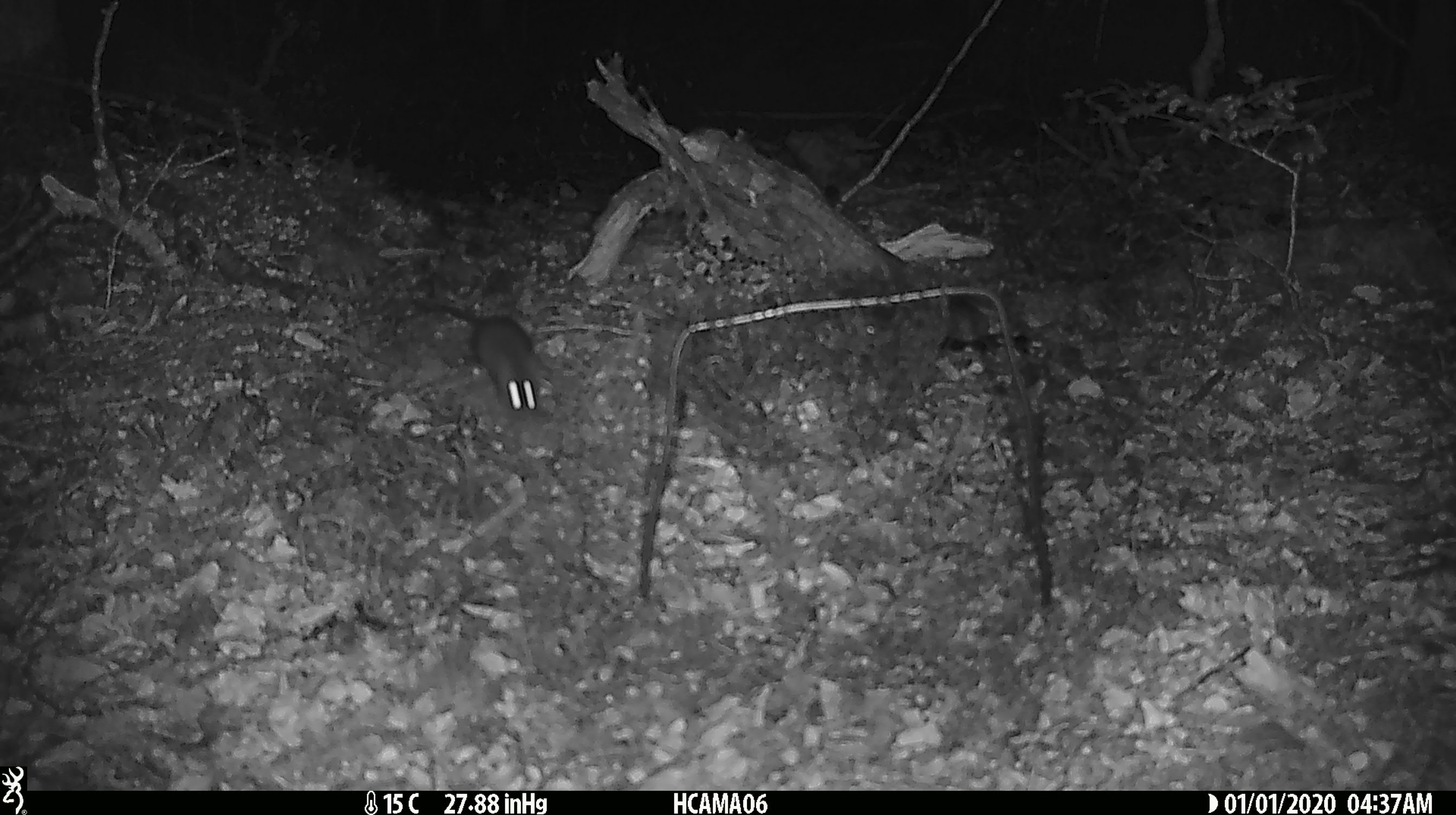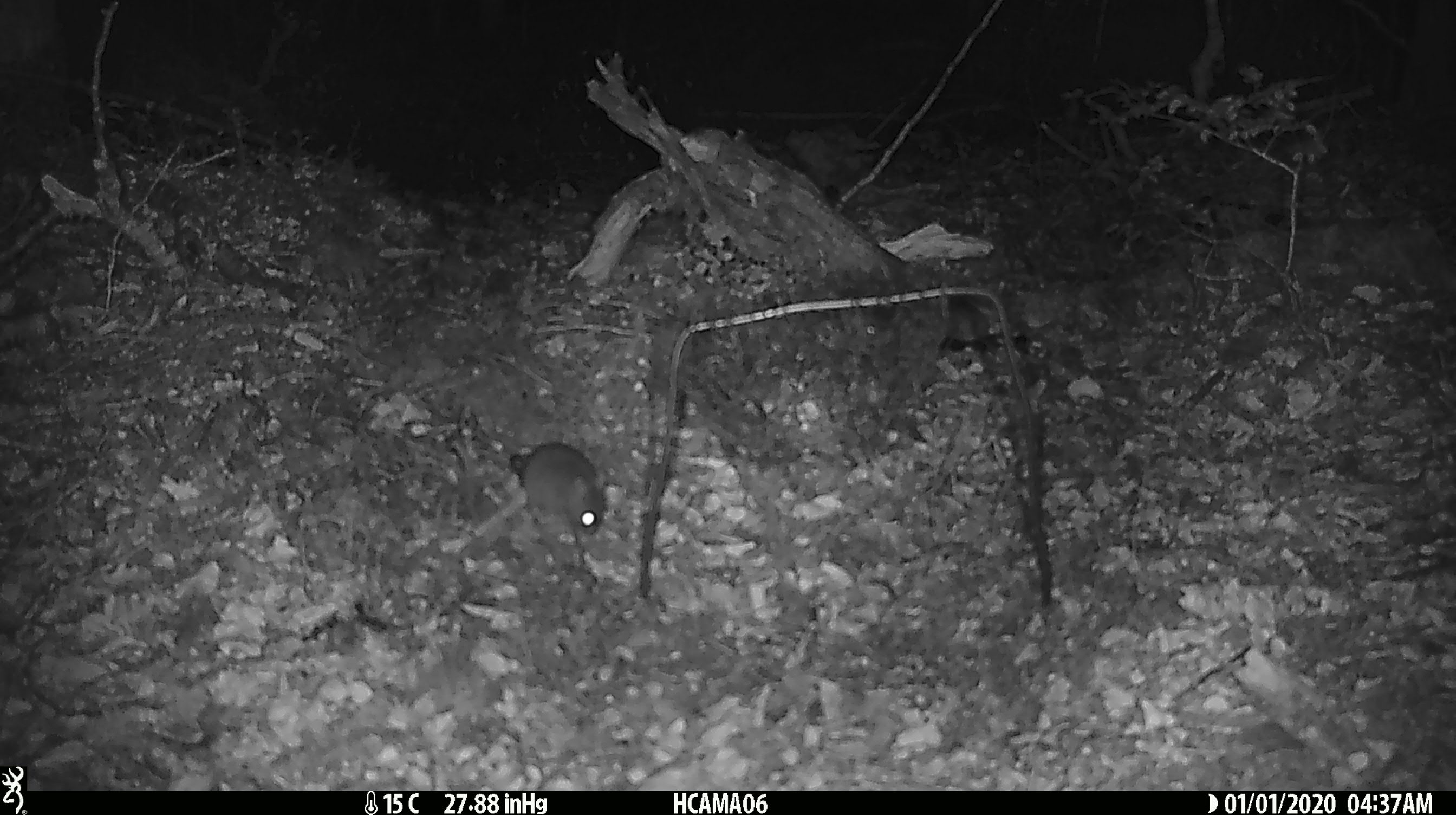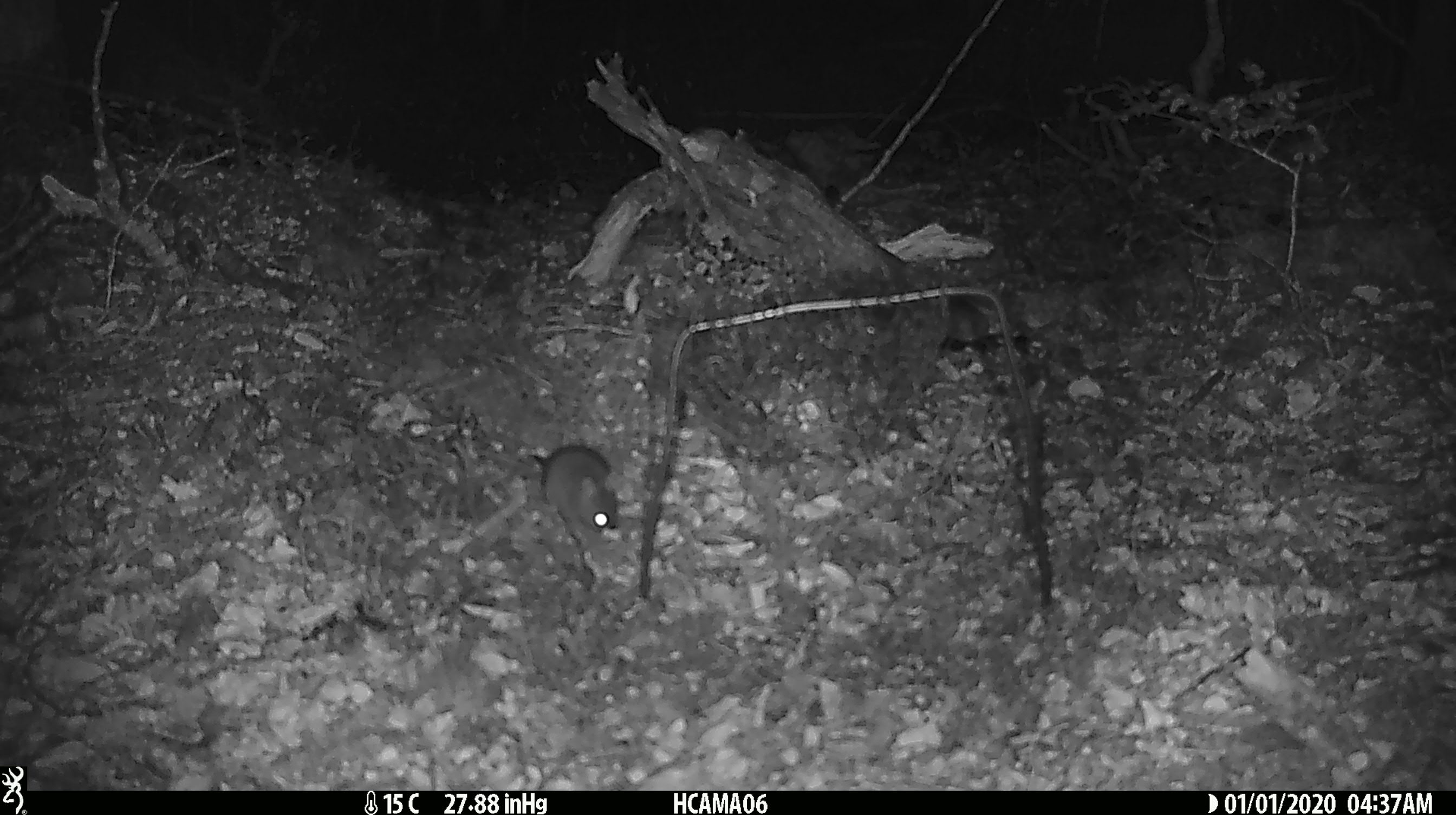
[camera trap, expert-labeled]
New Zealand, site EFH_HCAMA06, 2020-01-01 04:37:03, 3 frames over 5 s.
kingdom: Animalia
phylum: Chordata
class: Mammalia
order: Rodentia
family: Muridae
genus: Mus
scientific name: Mus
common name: mouse